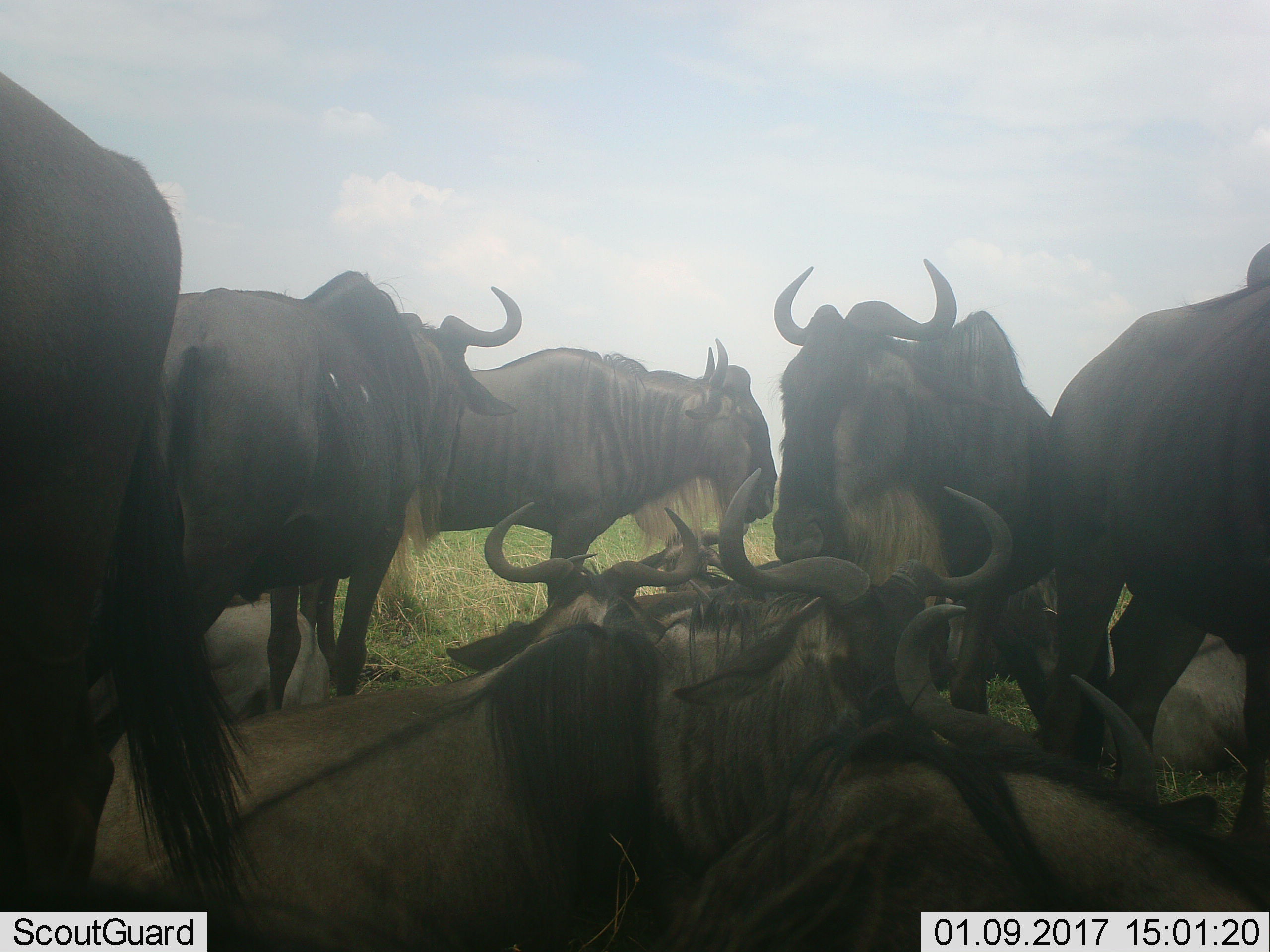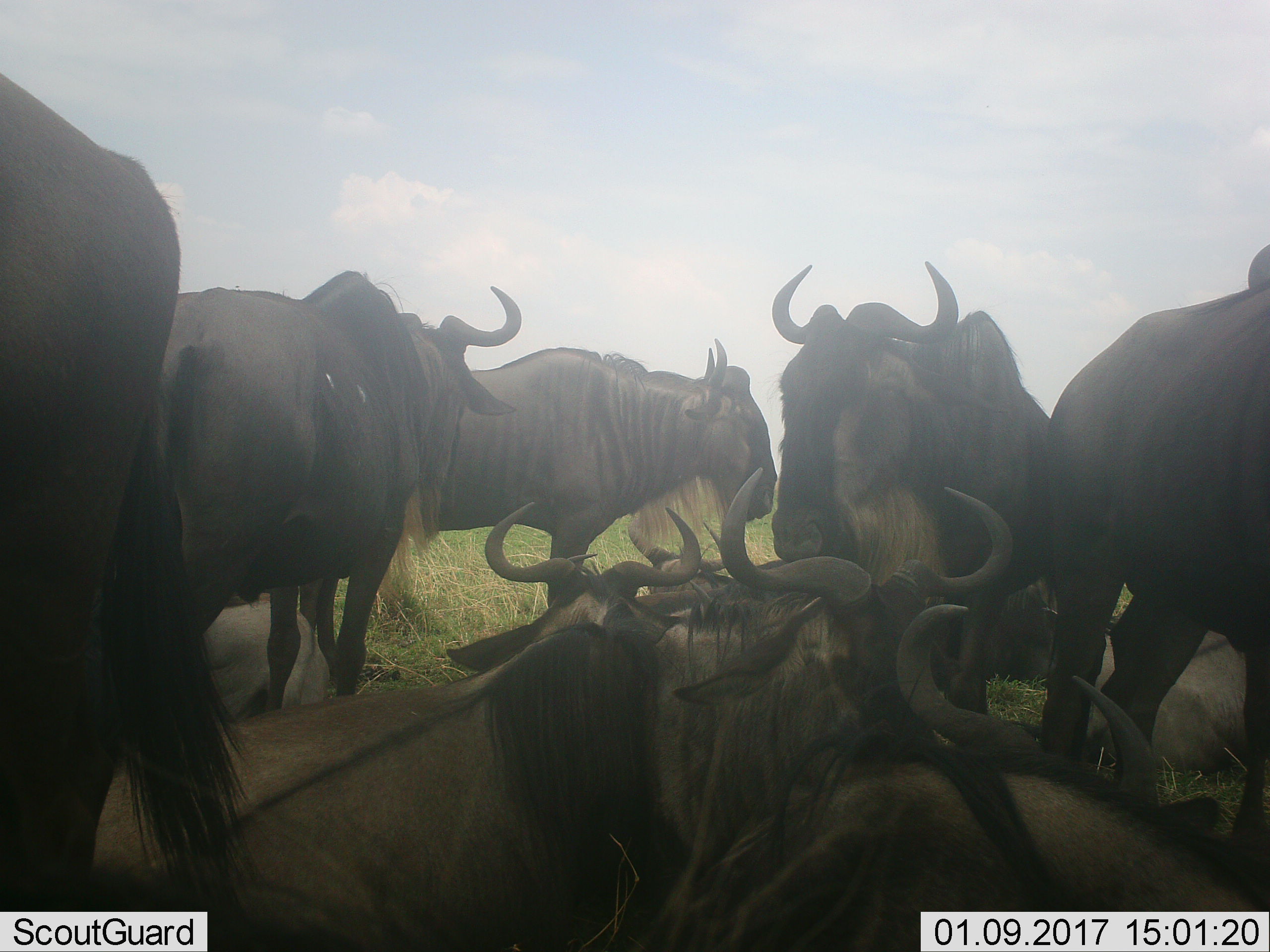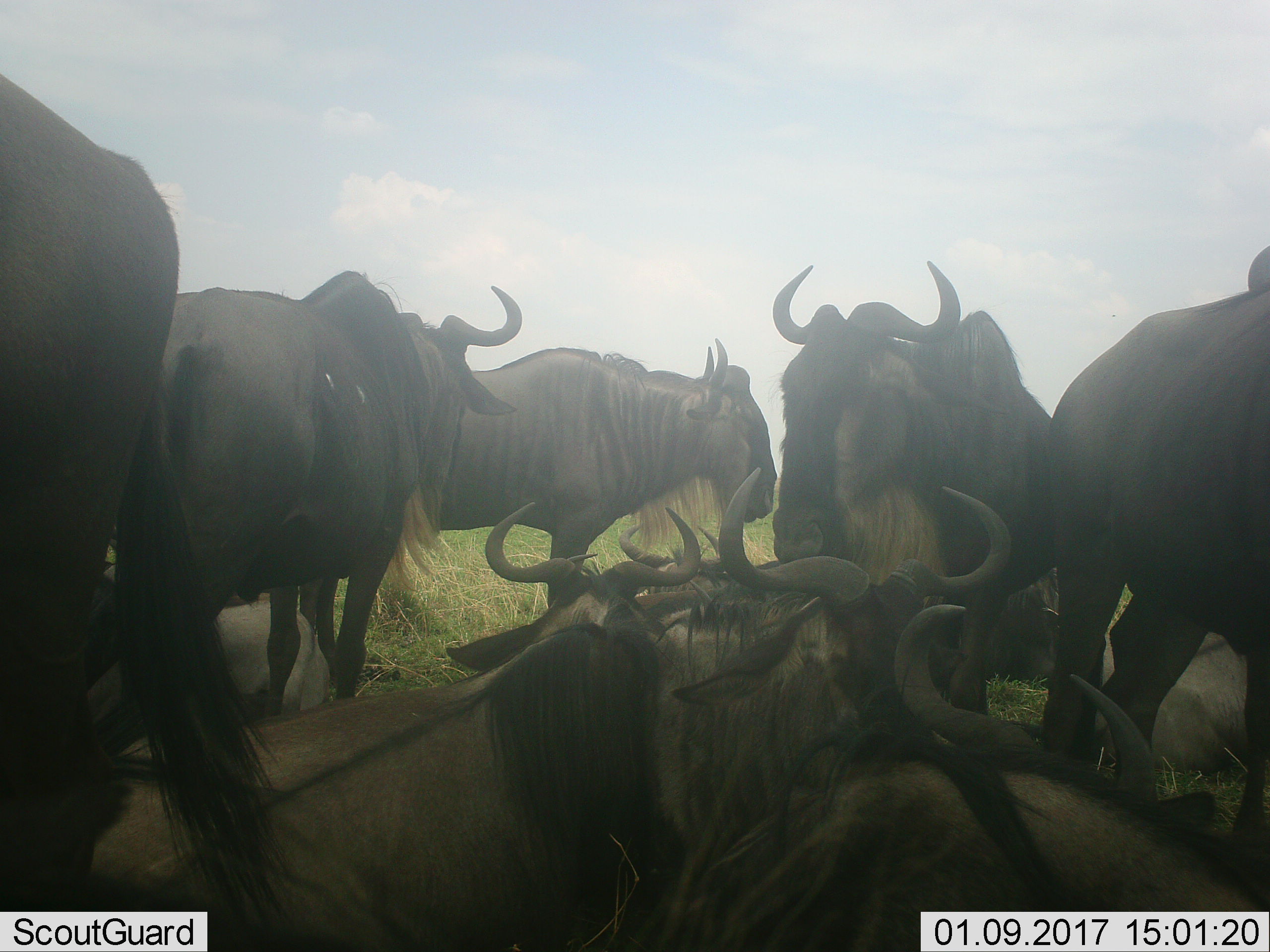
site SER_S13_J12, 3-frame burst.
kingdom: Animalia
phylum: Chordata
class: Mammalia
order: Artiodactyla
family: Bovidae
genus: Connochaetes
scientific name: Connochaetes taurinus taurinus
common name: blue wildebeest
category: wildebeestblue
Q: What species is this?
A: Wildebeestblue (blue wildebeest) (Connochaetes taurinus taurinus).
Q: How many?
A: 9.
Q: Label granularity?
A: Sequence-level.